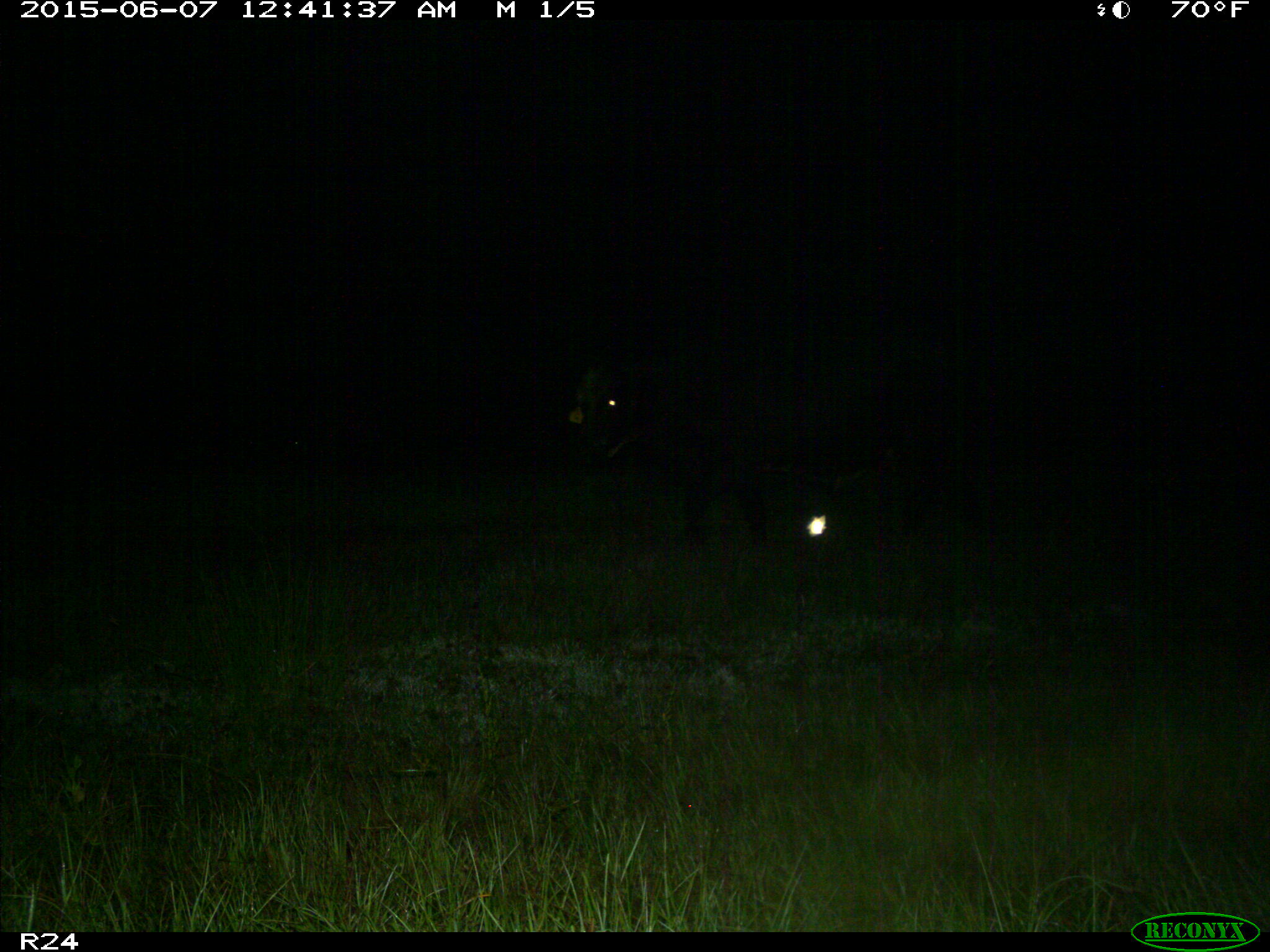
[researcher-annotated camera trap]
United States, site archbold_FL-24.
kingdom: Animalia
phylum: Chordata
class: Mammalia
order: Artiodactyla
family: Bovidae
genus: Bos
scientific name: Bos taurus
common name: domestic cow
Bos taurus (domestic cow).